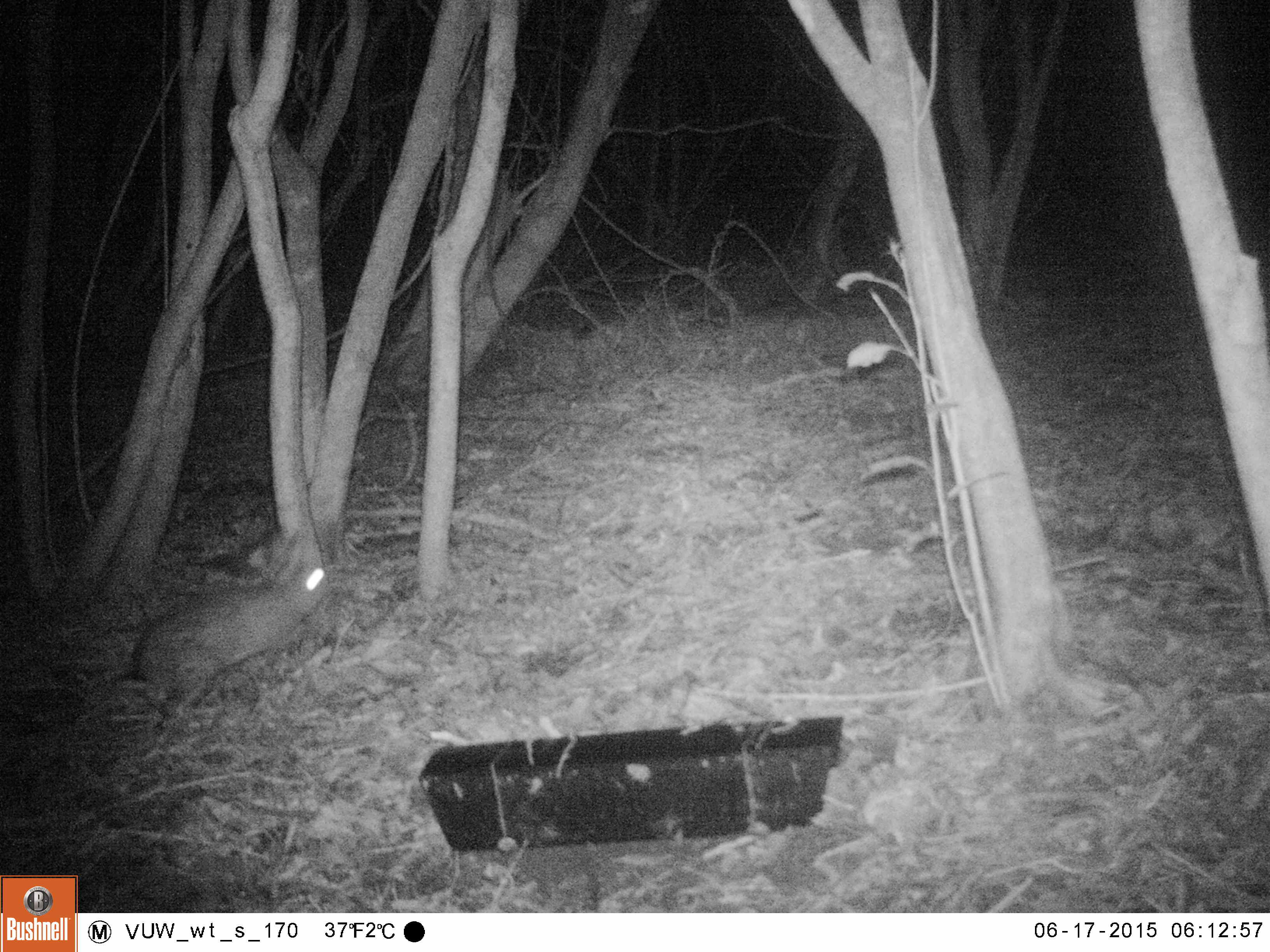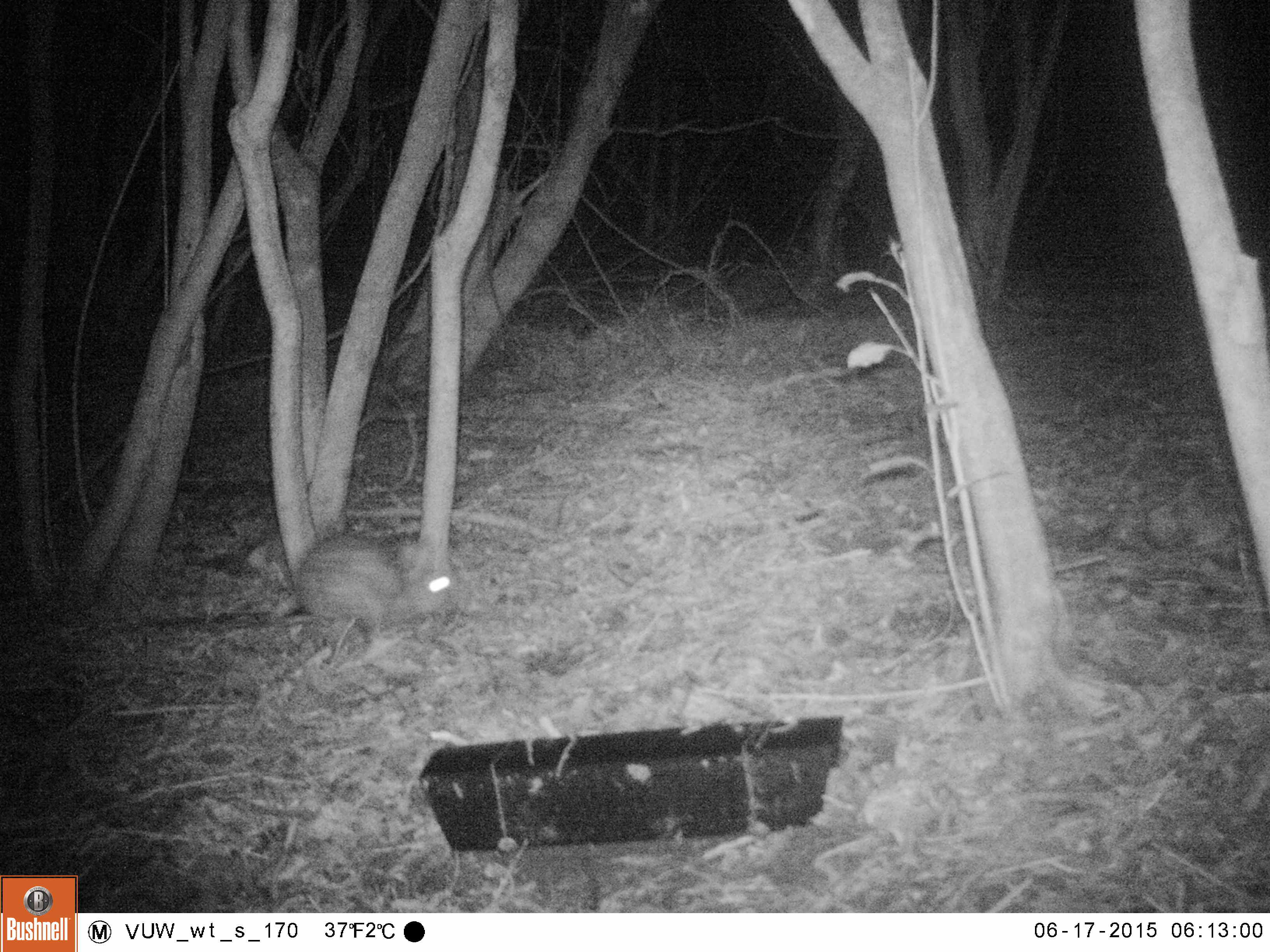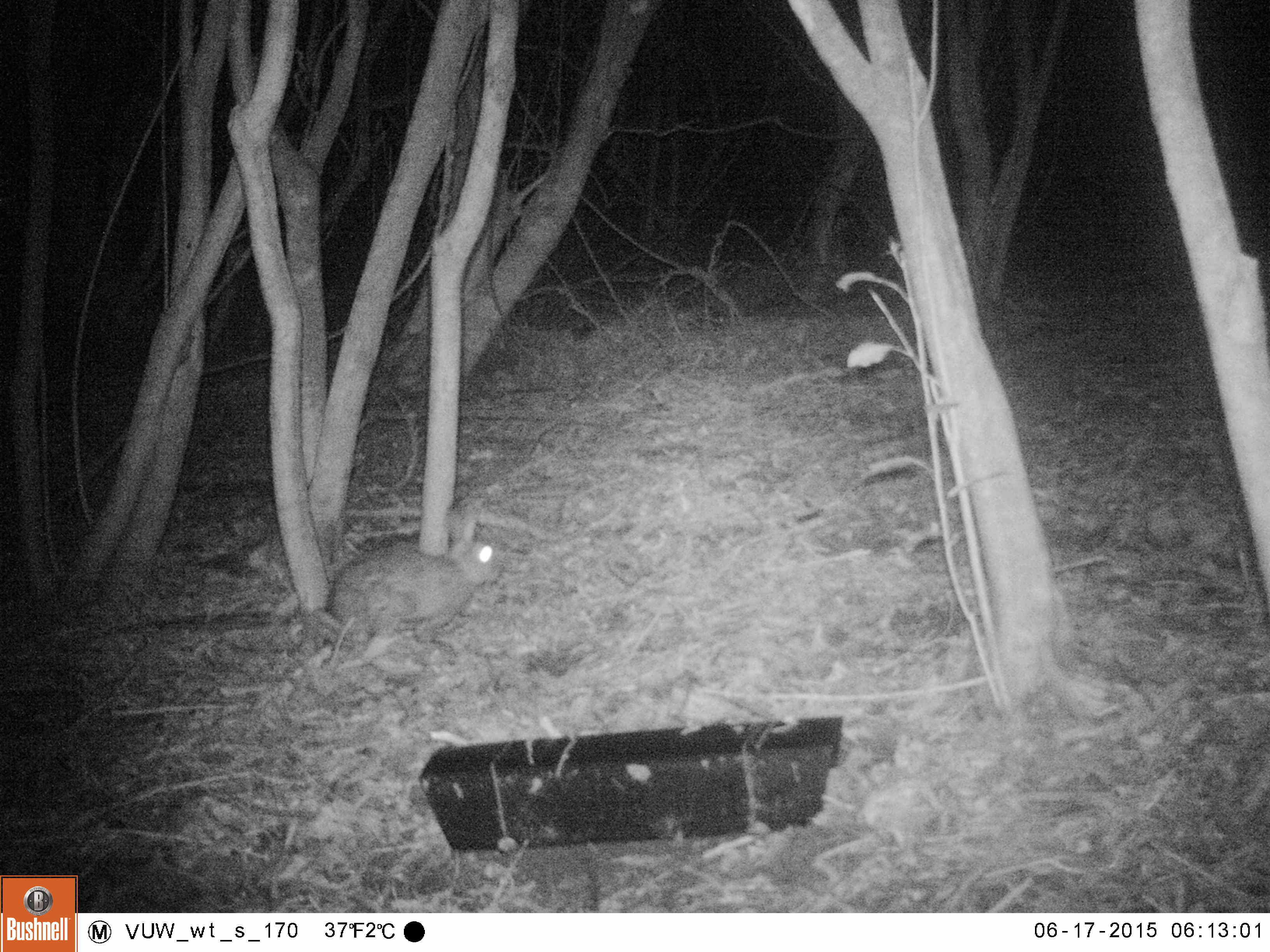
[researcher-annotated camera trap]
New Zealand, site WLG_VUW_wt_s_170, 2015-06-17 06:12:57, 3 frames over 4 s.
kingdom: Animalia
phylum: Chordata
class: Mammalia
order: Lagomorpha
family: Leporidae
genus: Oryctolagus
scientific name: Oryctolagus cuniculus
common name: european rabbit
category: rabbit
Rabbit (european rabbit) (Oryctolagus cuniculus).